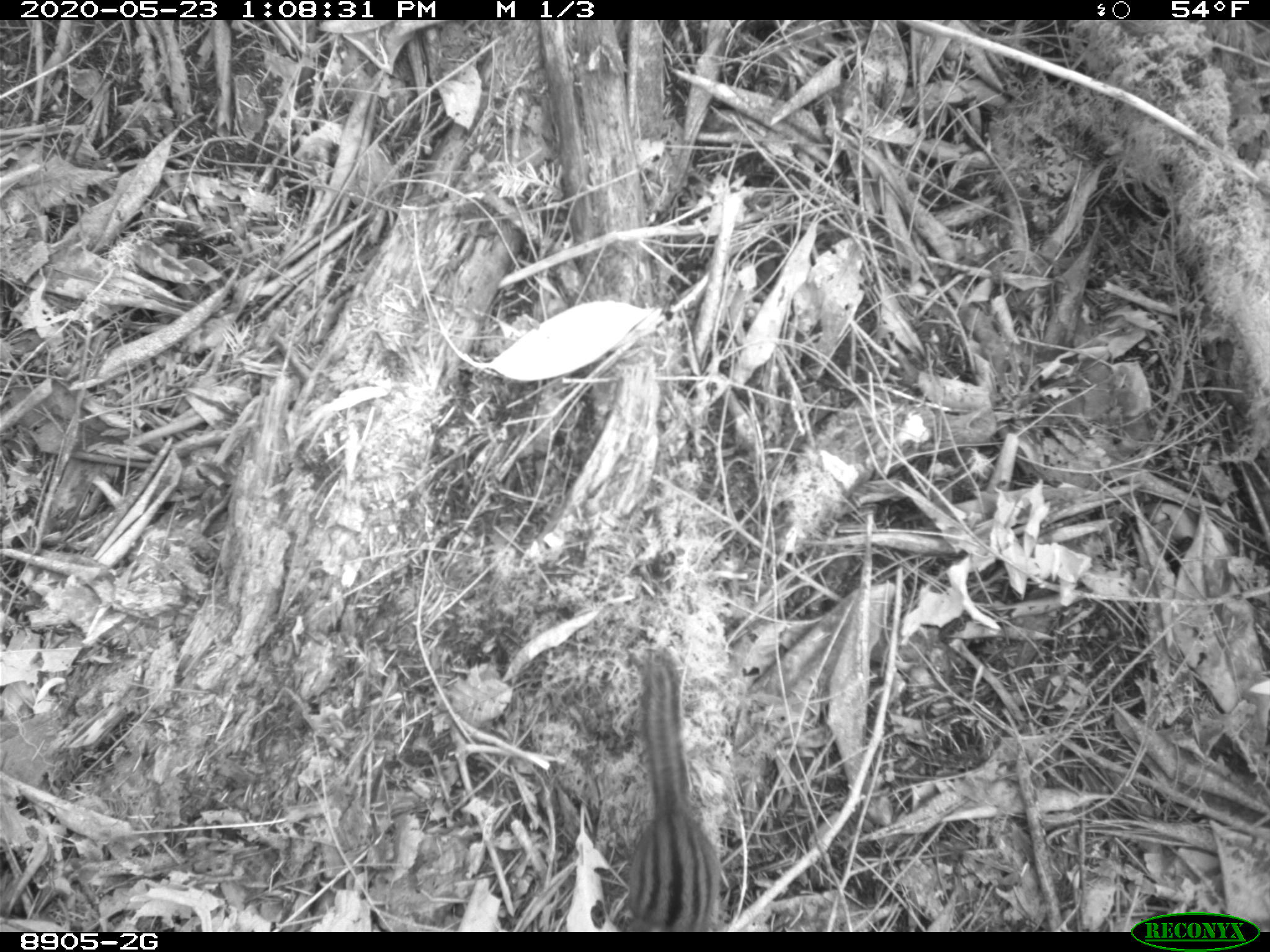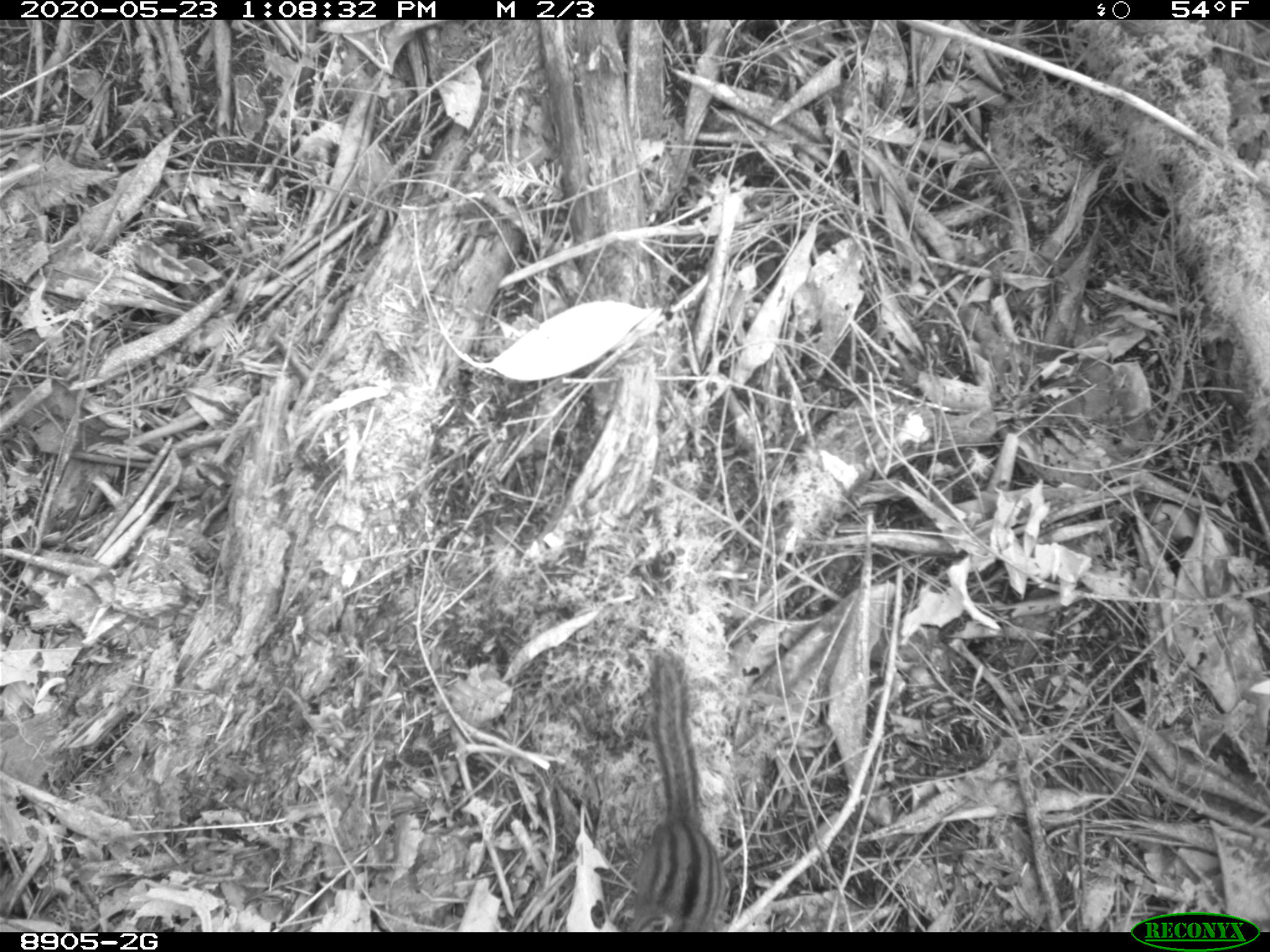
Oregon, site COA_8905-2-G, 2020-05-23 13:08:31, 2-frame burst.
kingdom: Animalia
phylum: Chordata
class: Mammalia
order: Rodentia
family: Sciuridae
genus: Neotamias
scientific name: Neotamias townsendii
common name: townsend's chipmunk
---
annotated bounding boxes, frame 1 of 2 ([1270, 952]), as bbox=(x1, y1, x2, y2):
townsend's chipmunk: bbox=(613, 635, 730, 926)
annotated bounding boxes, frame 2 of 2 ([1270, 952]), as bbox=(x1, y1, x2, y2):
townsend's chipmunk: bbox=(616, 640, 737, 926)